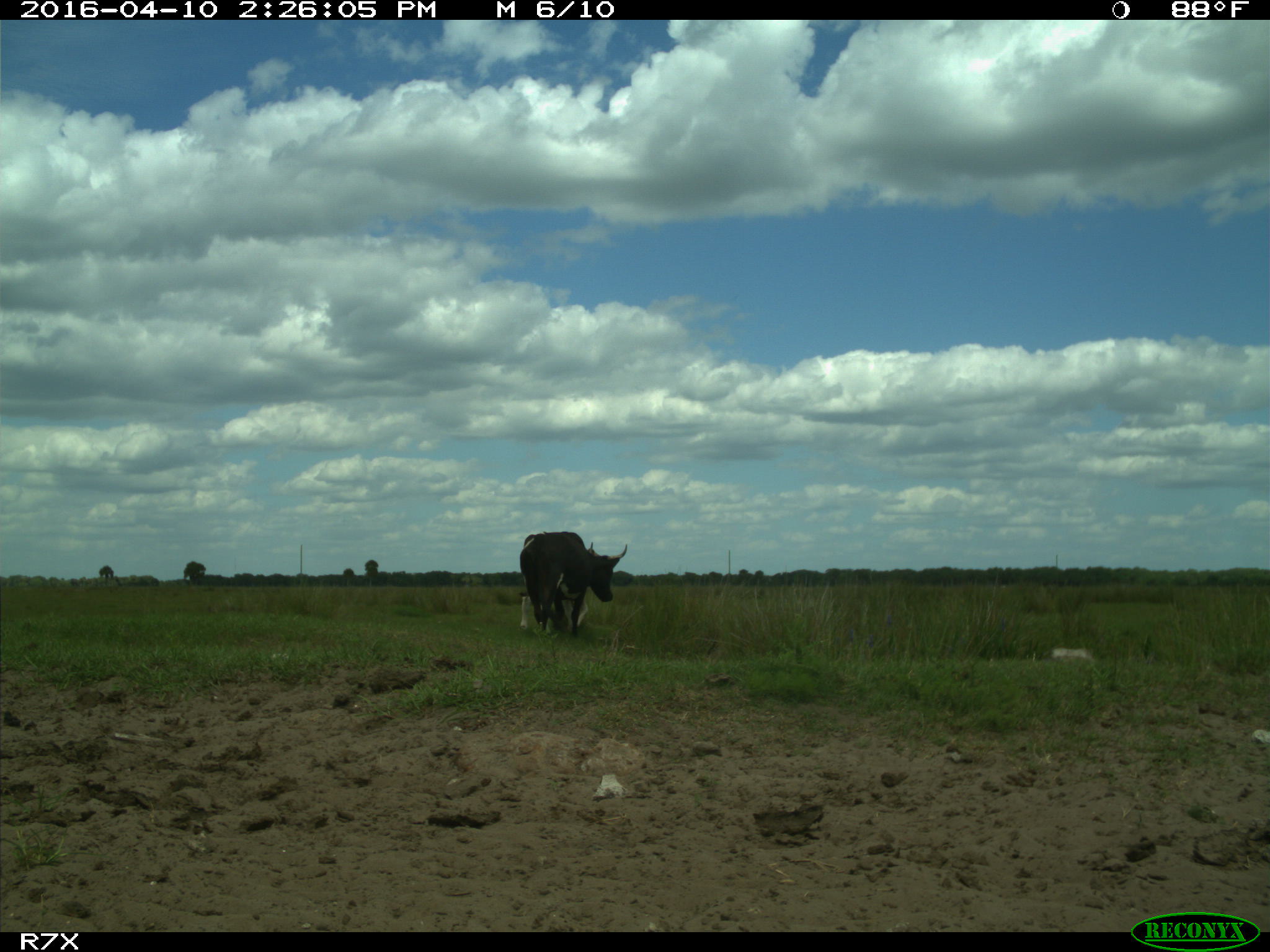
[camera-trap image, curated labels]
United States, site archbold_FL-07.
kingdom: Animalia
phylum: Chordata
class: Mammalia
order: Artiodactyla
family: Bovidae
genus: Bos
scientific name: Bos taurus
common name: domestic cow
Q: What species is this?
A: Bos taurus (domestic cow).